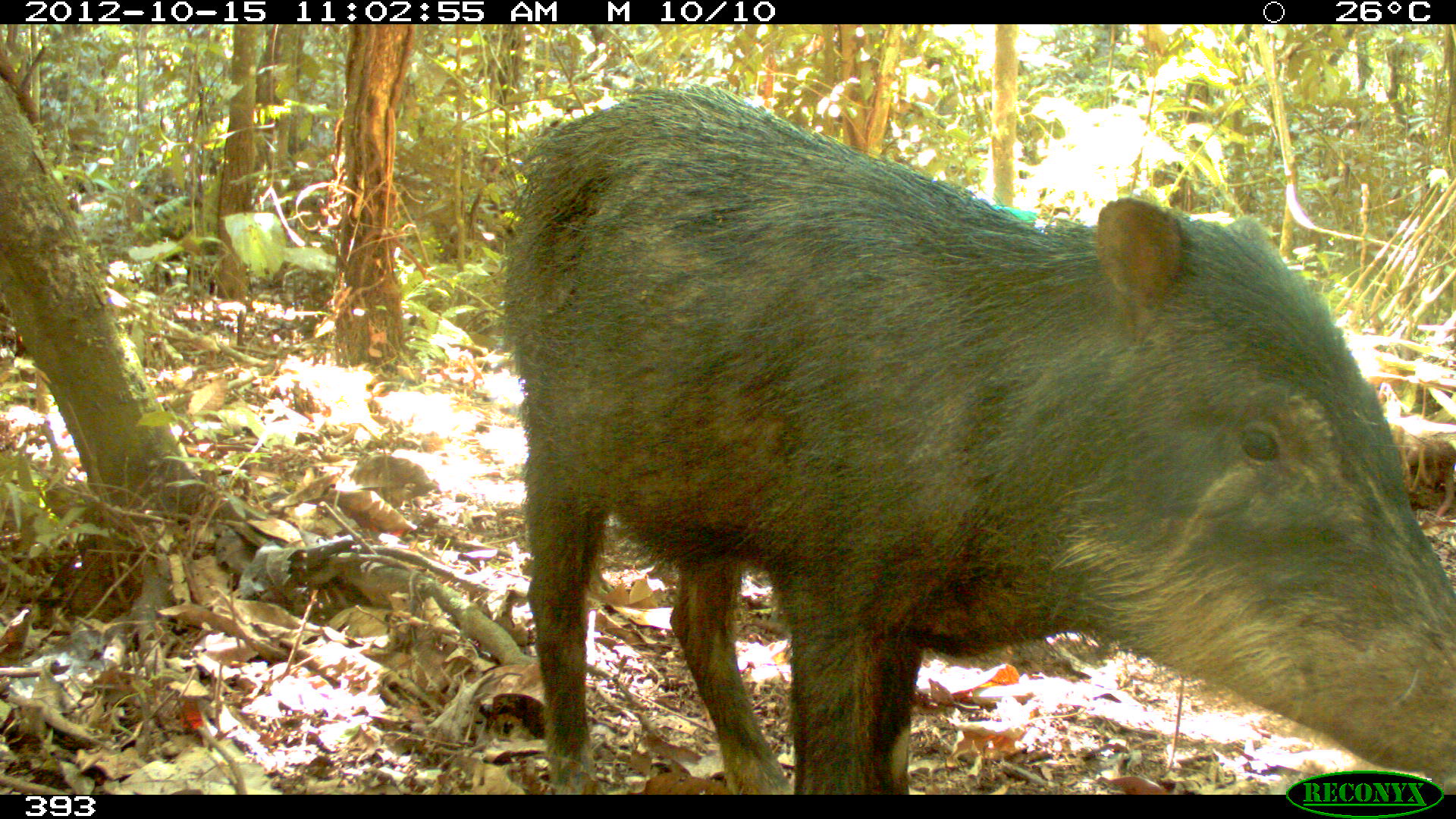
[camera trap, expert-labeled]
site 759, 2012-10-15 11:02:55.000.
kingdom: Animalia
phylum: Chordata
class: Mammalia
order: Artiodactyla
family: Tayassuidae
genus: Tayassu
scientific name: Tayassu pecari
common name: white-lipped peccary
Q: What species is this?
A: Tayassu pecari (white-lipped peccary).